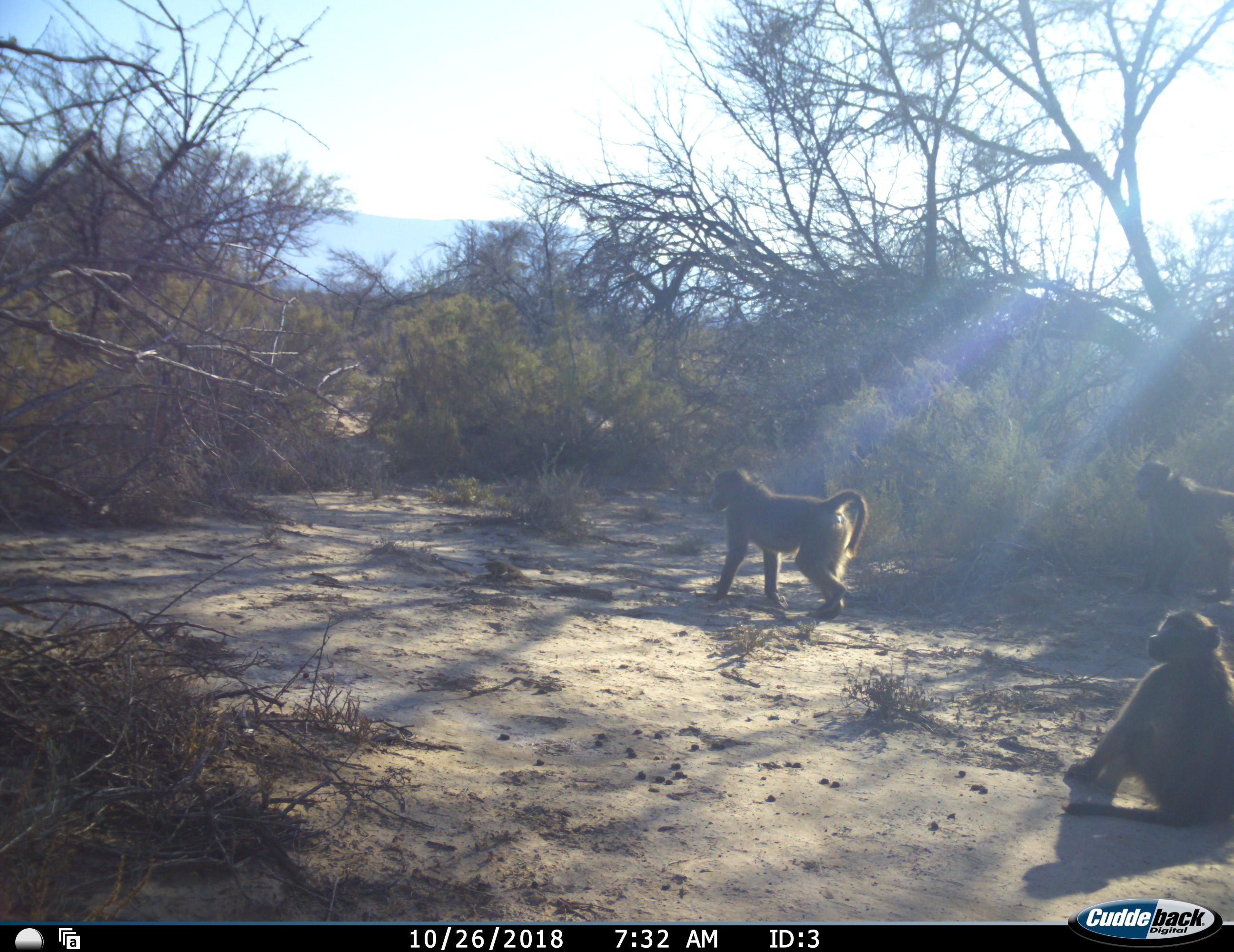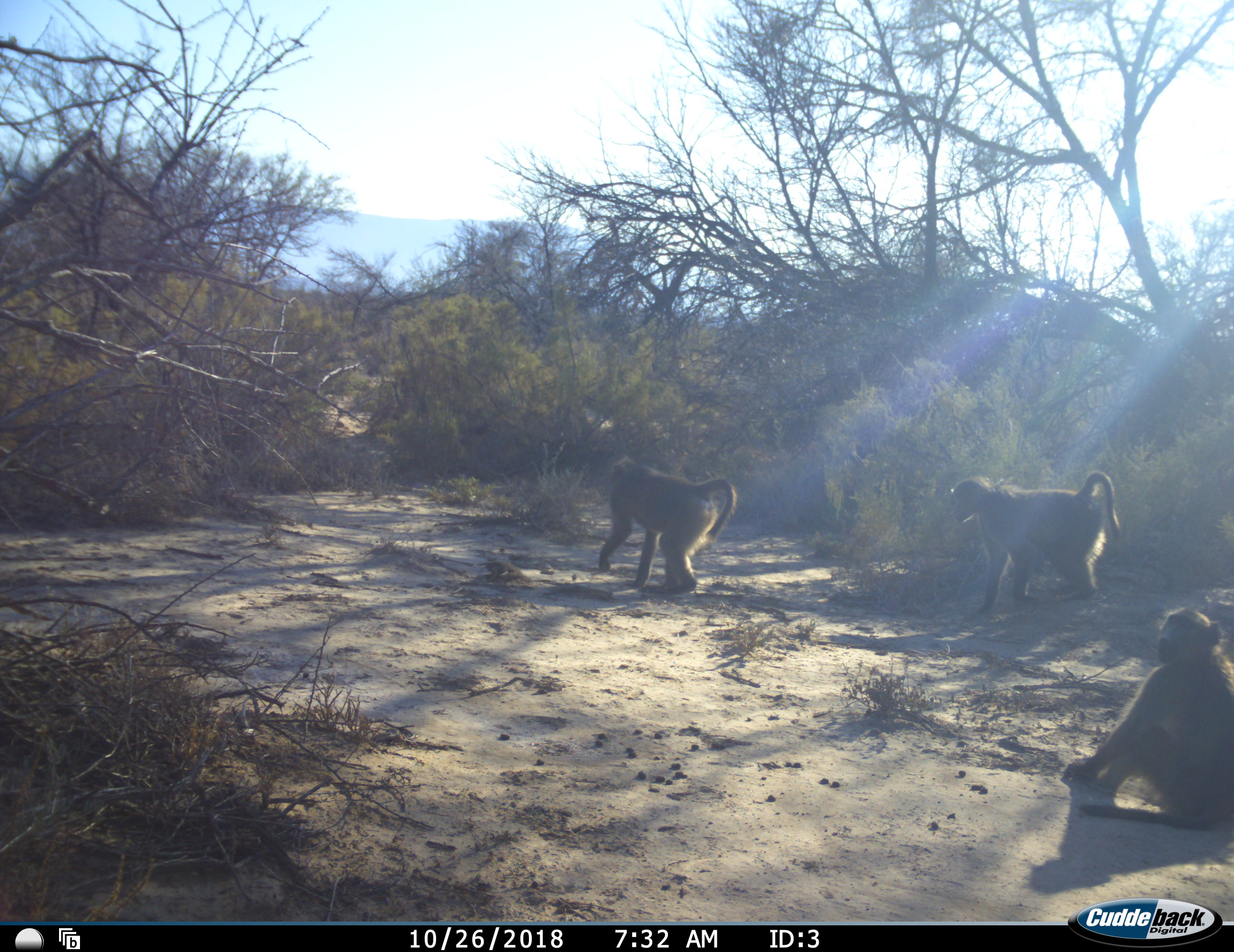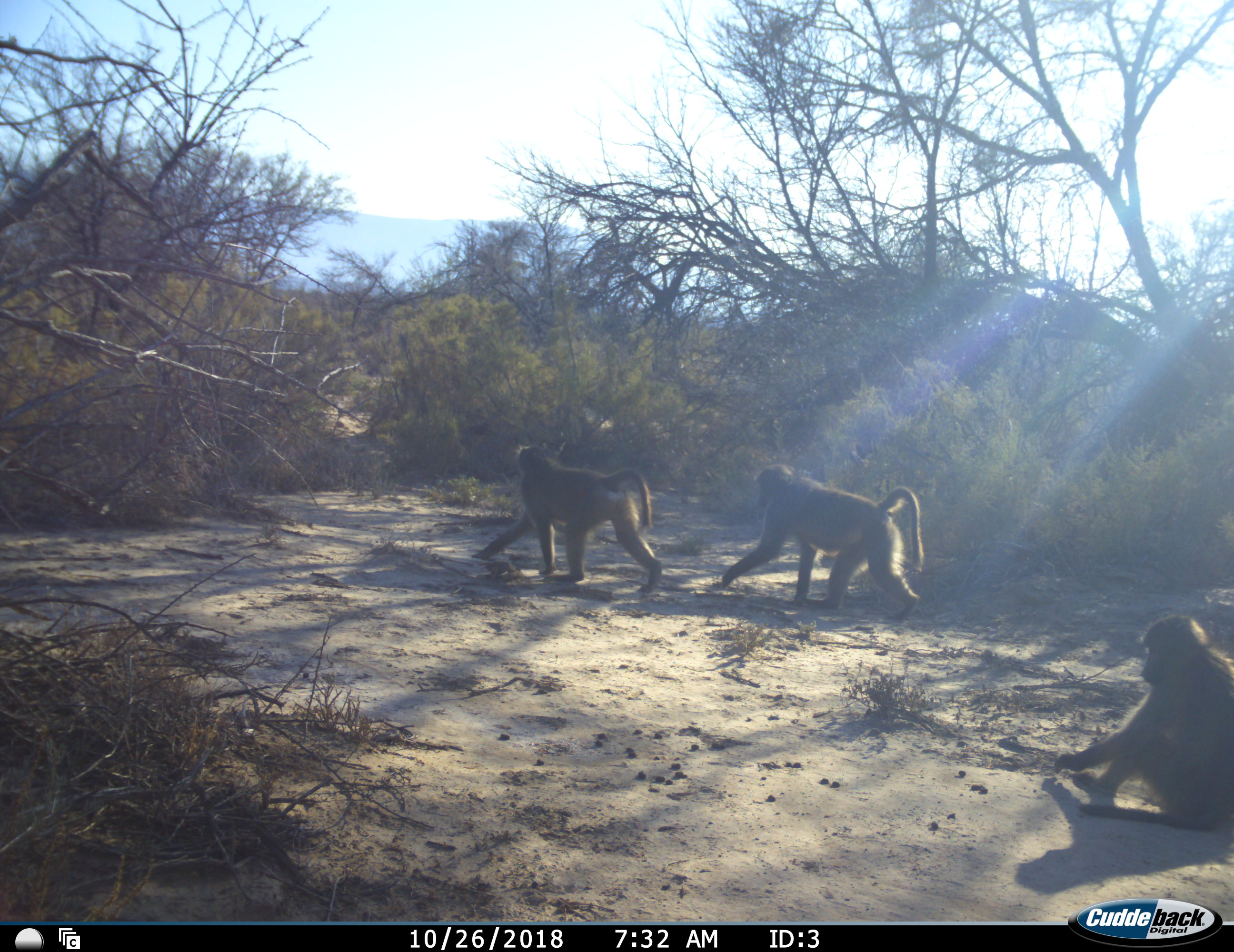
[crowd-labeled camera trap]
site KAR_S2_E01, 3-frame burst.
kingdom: Animalia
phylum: Chordata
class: Mammalia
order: Primates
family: Cercopithecidae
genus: Papio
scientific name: Papio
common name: baboon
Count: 3.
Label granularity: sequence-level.